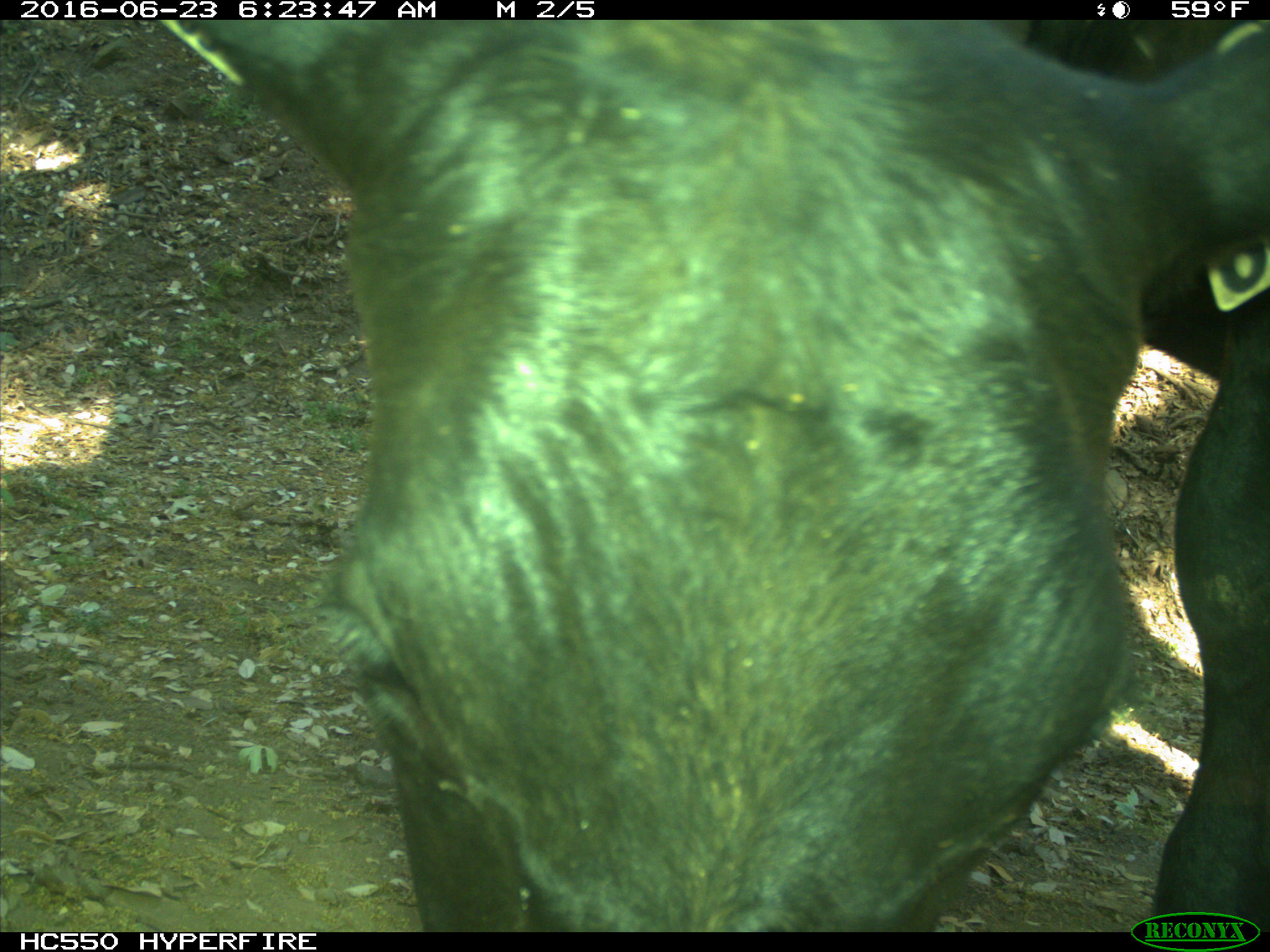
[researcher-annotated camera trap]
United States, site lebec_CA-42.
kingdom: Animalia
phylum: Chordata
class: Mammalia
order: Artiodactyla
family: Bovidae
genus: Bos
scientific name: Bos taurus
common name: domestic cow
Bos taurus (domestic cow).